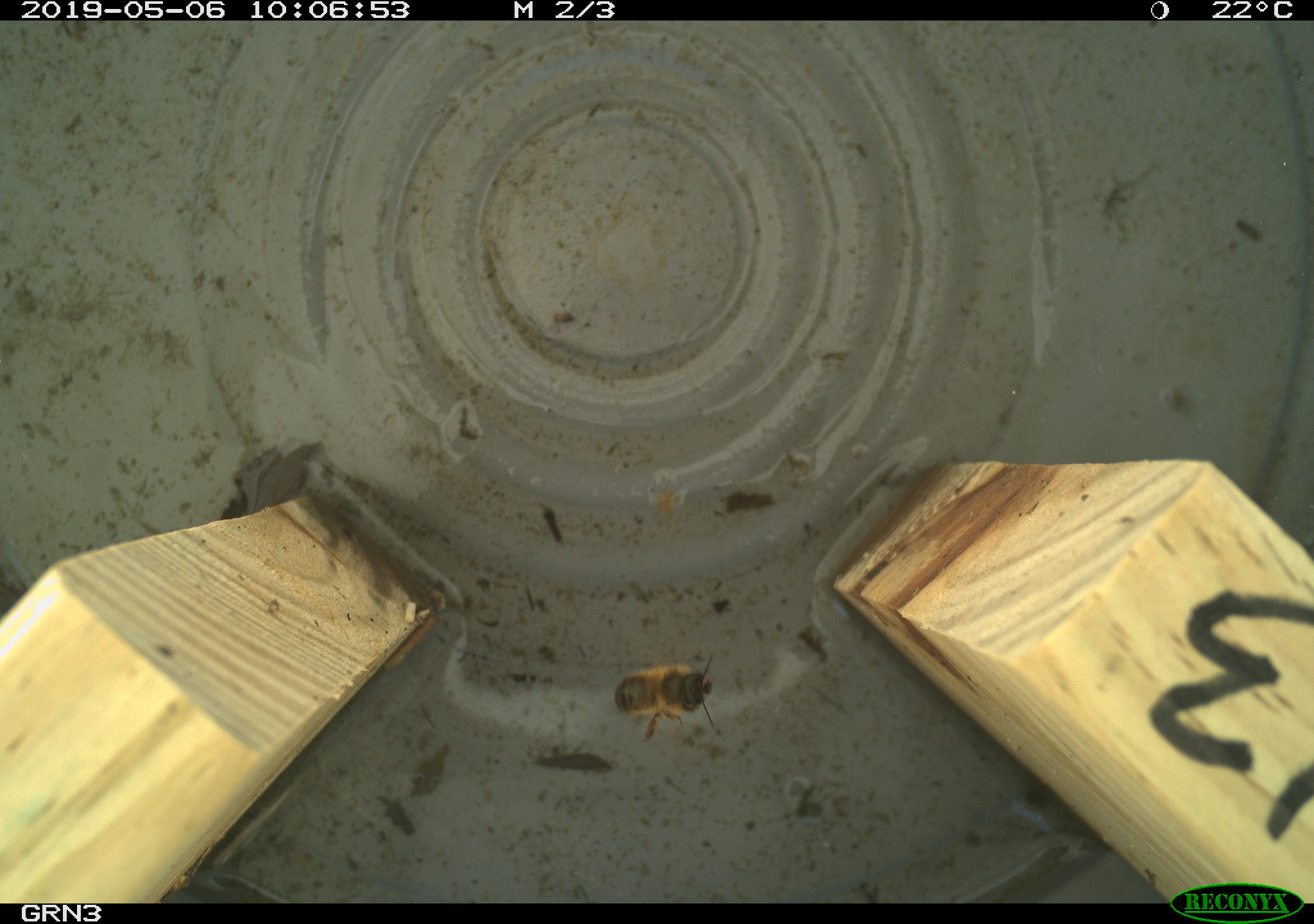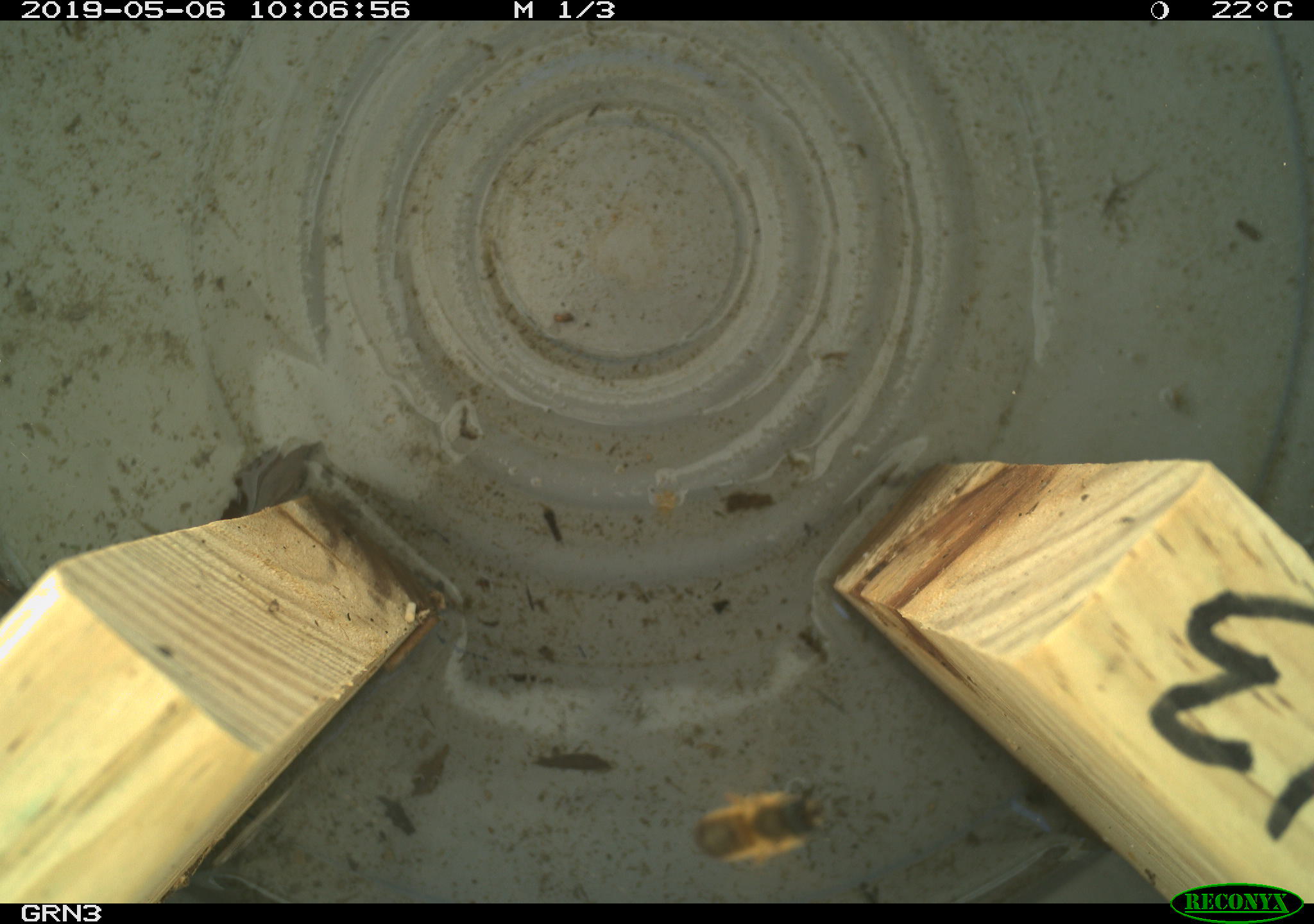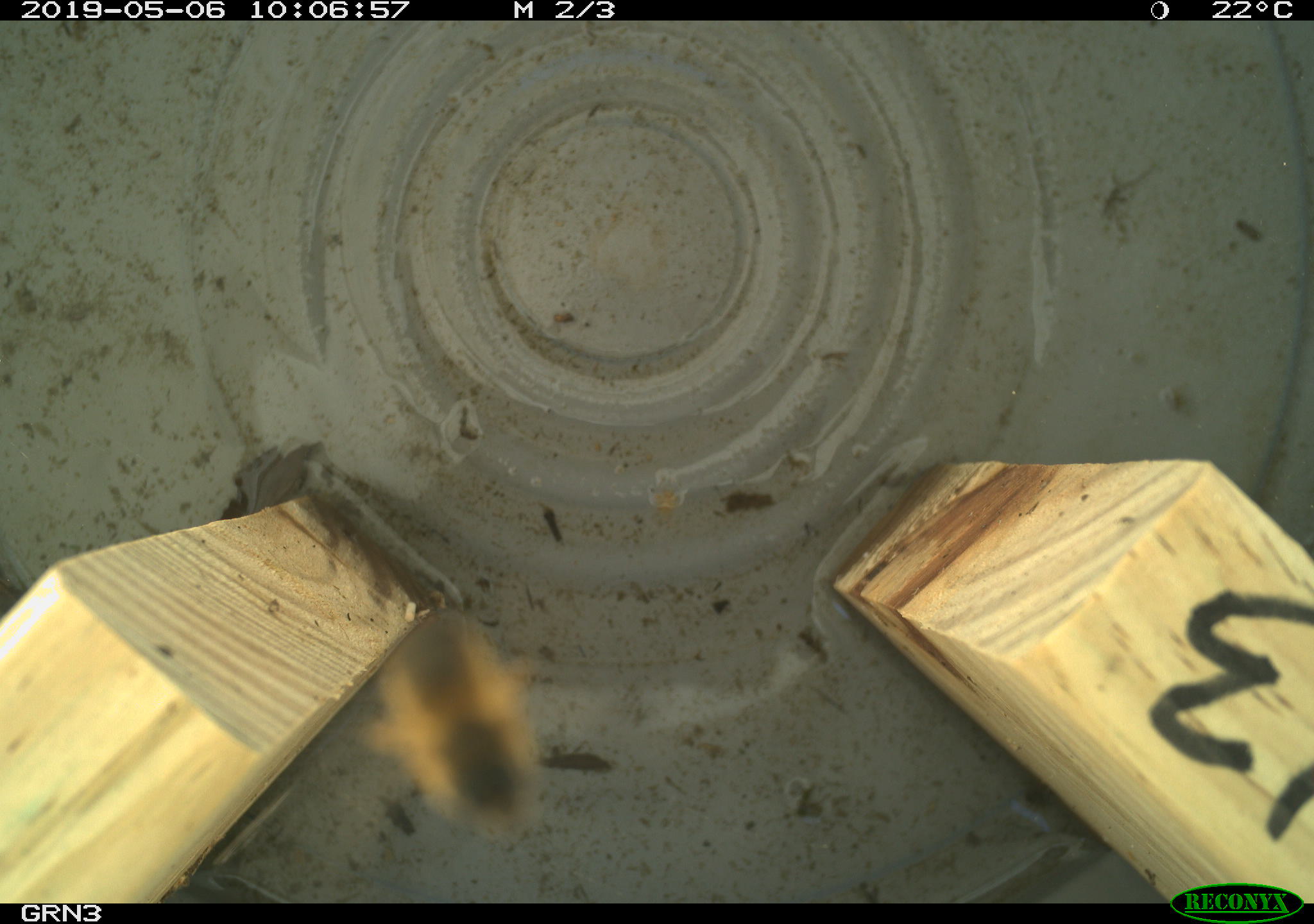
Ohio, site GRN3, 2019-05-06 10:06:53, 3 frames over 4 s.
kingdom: Animalia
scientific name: Animalia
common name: animal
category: invertebrate